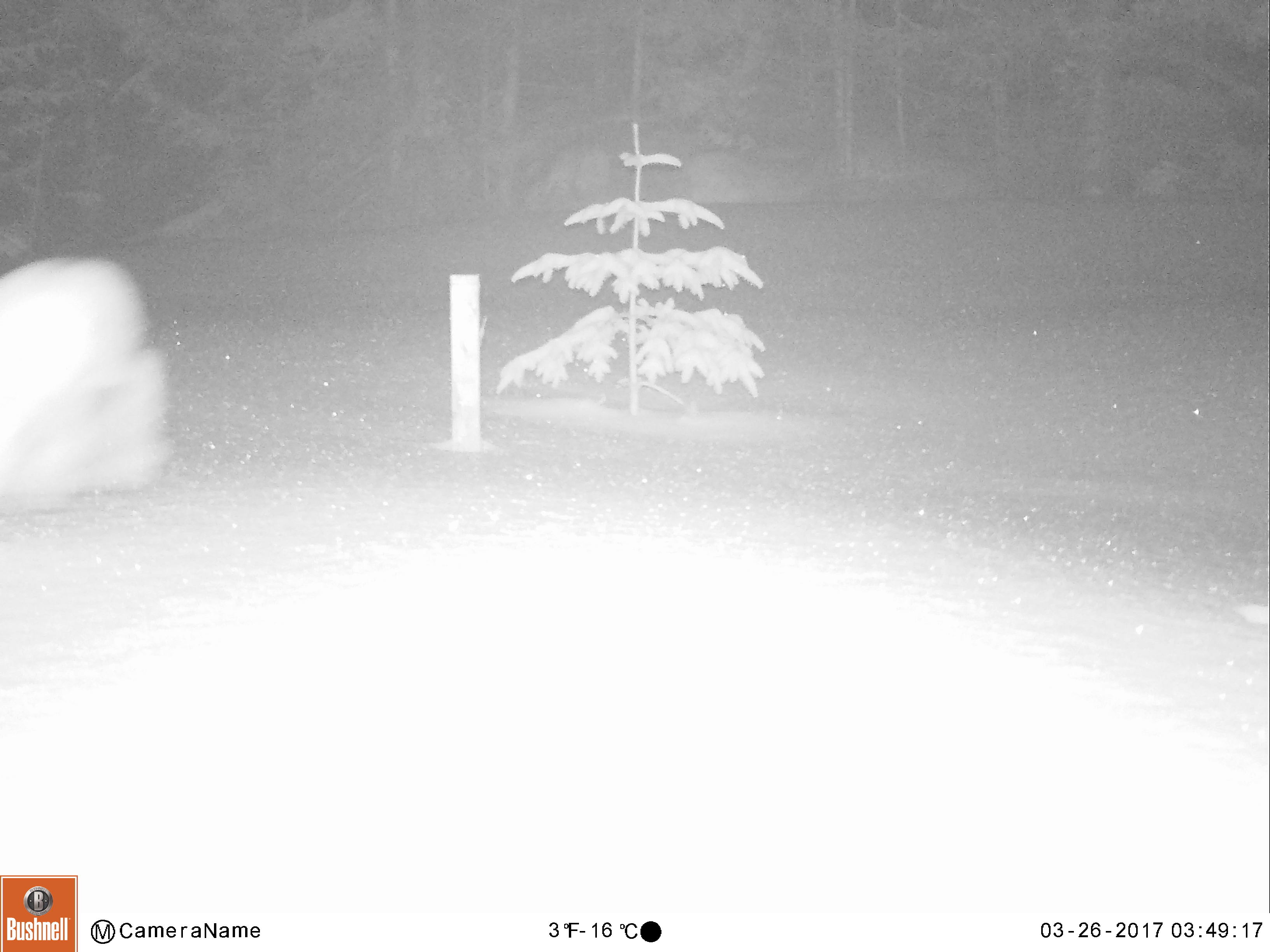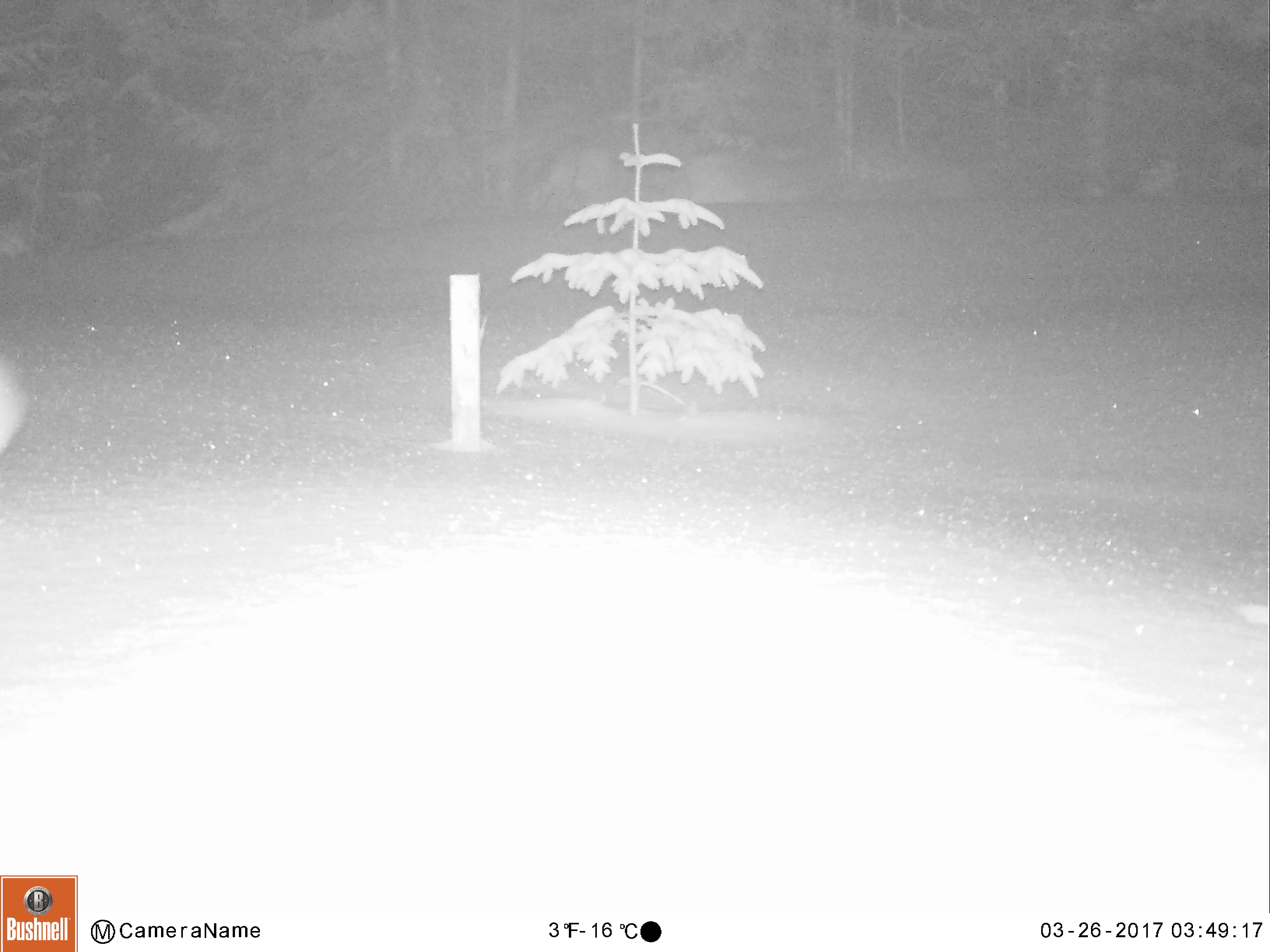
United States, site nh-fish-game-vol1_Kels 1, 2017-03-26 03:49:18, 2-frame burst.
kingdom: Animalia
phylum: Chordata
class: Mammalia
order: Lagomorpha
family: Leporidae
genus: Lepus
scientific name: Lepus americanus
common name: snowshoe hare